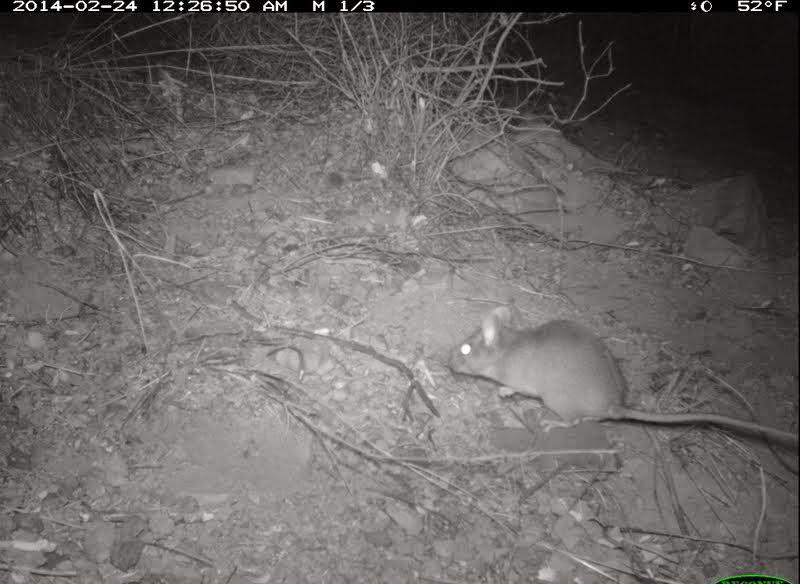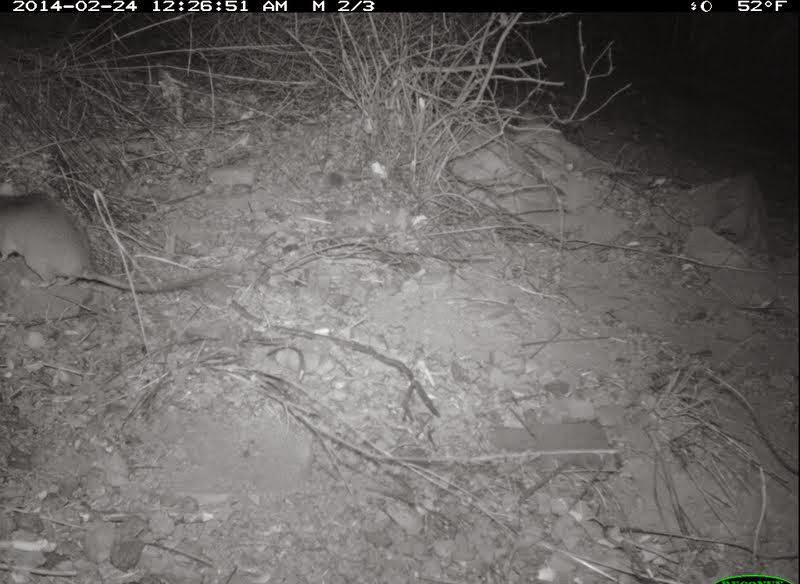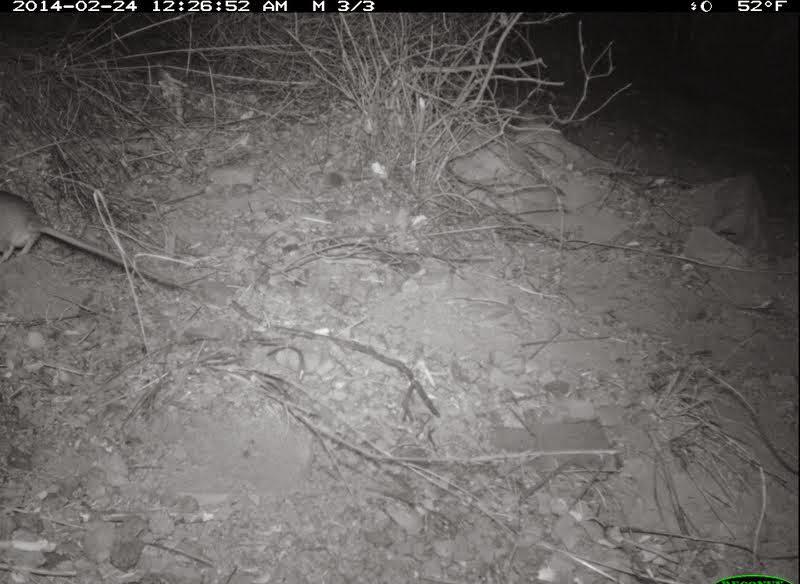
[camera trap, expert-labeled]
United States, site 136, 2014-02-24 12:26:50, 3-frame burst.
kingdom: Animalia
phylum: Chordata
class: Mammalia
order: Rodentia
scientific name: Rodentia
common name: rodent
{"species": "rodent (Rodentia)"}